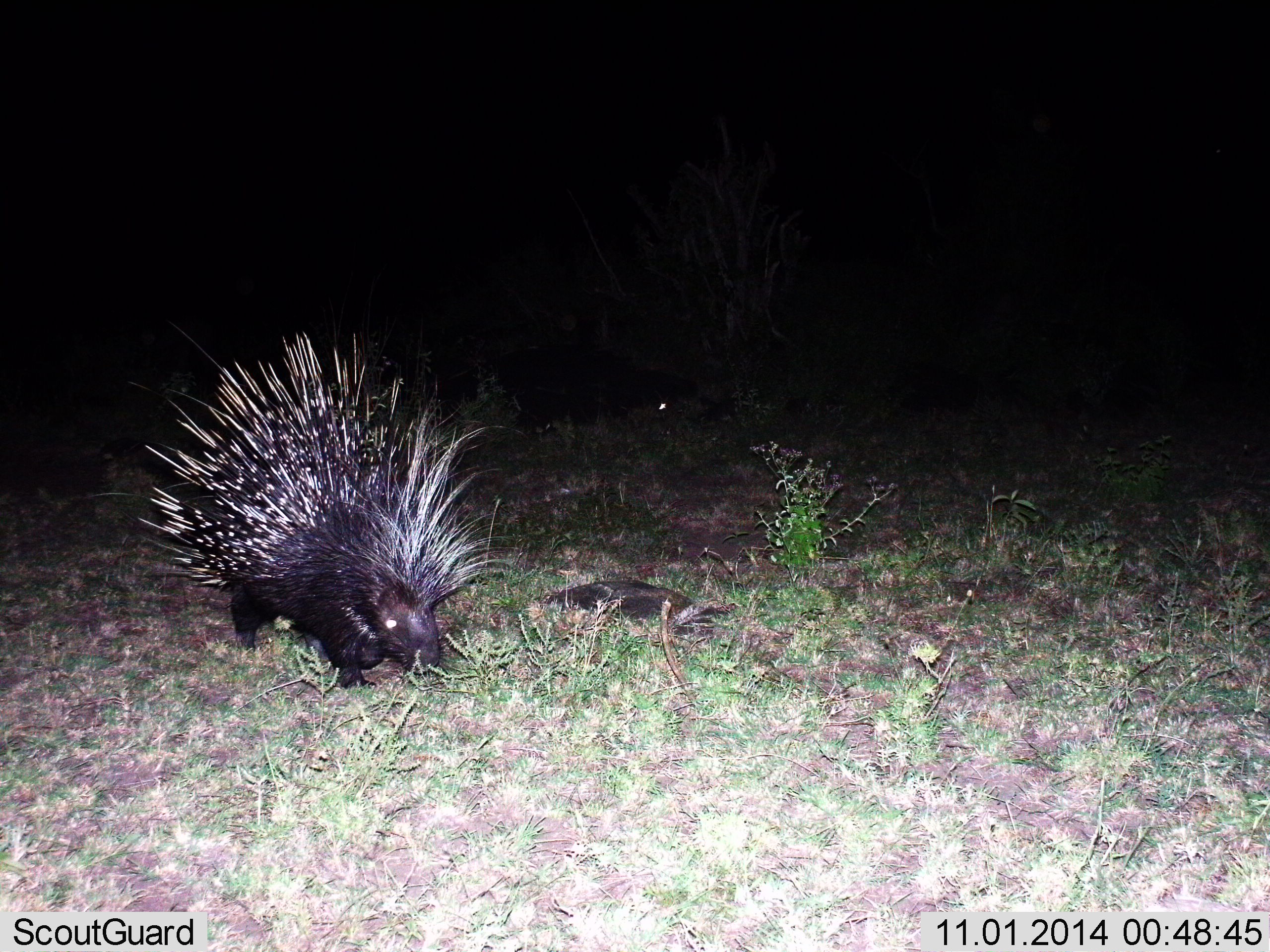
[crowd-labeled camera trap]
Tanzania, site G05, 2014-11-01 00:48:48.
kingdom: Animalia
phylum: Chordata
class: Mammalia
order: Rodentia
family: Hystricidae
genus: Hystrix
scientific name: Hystrix cristata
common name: crested porcupine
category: porcupine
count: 1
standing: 30%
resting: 0%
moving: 60%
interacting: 0%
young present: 0%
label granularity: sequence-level